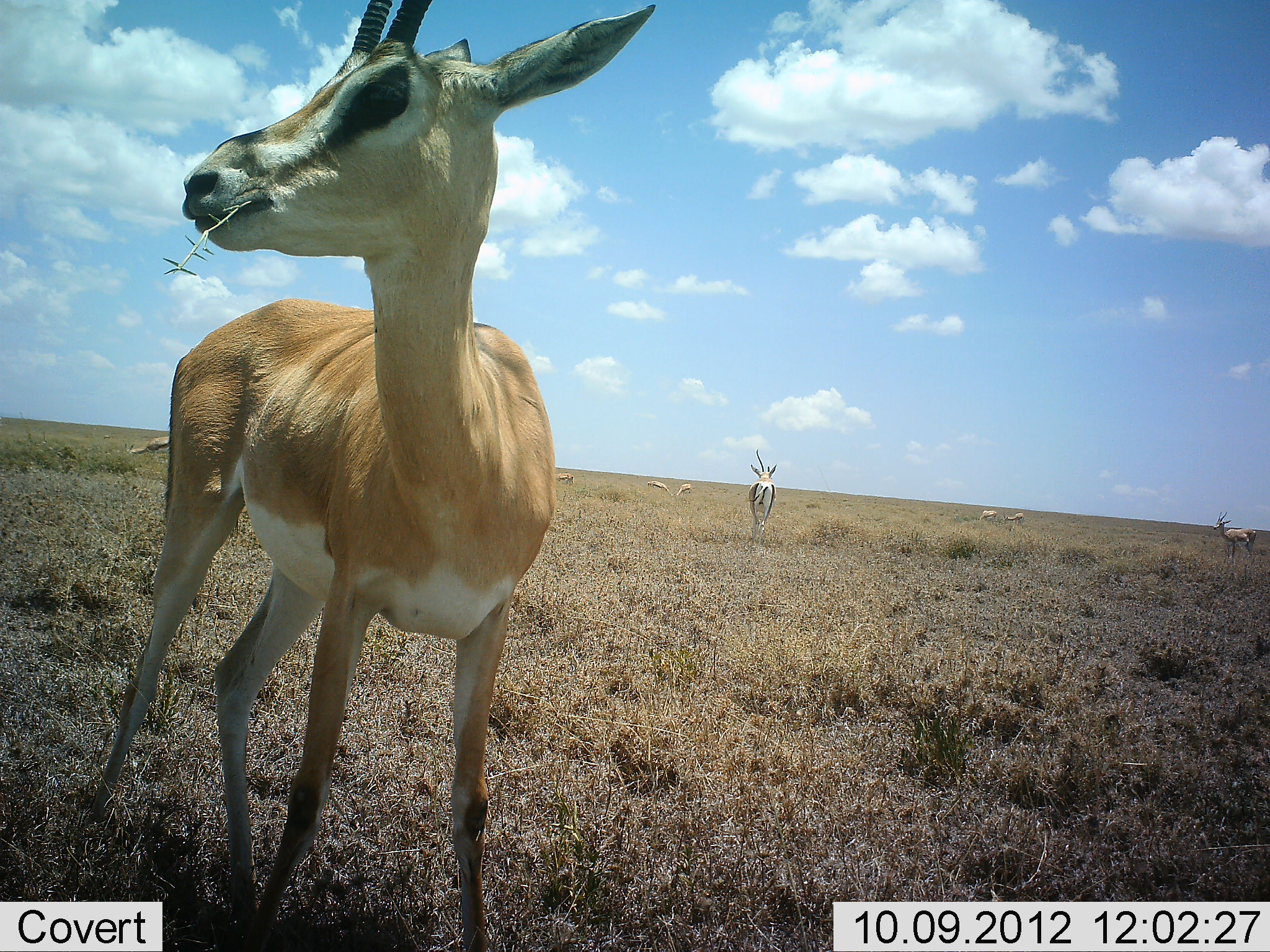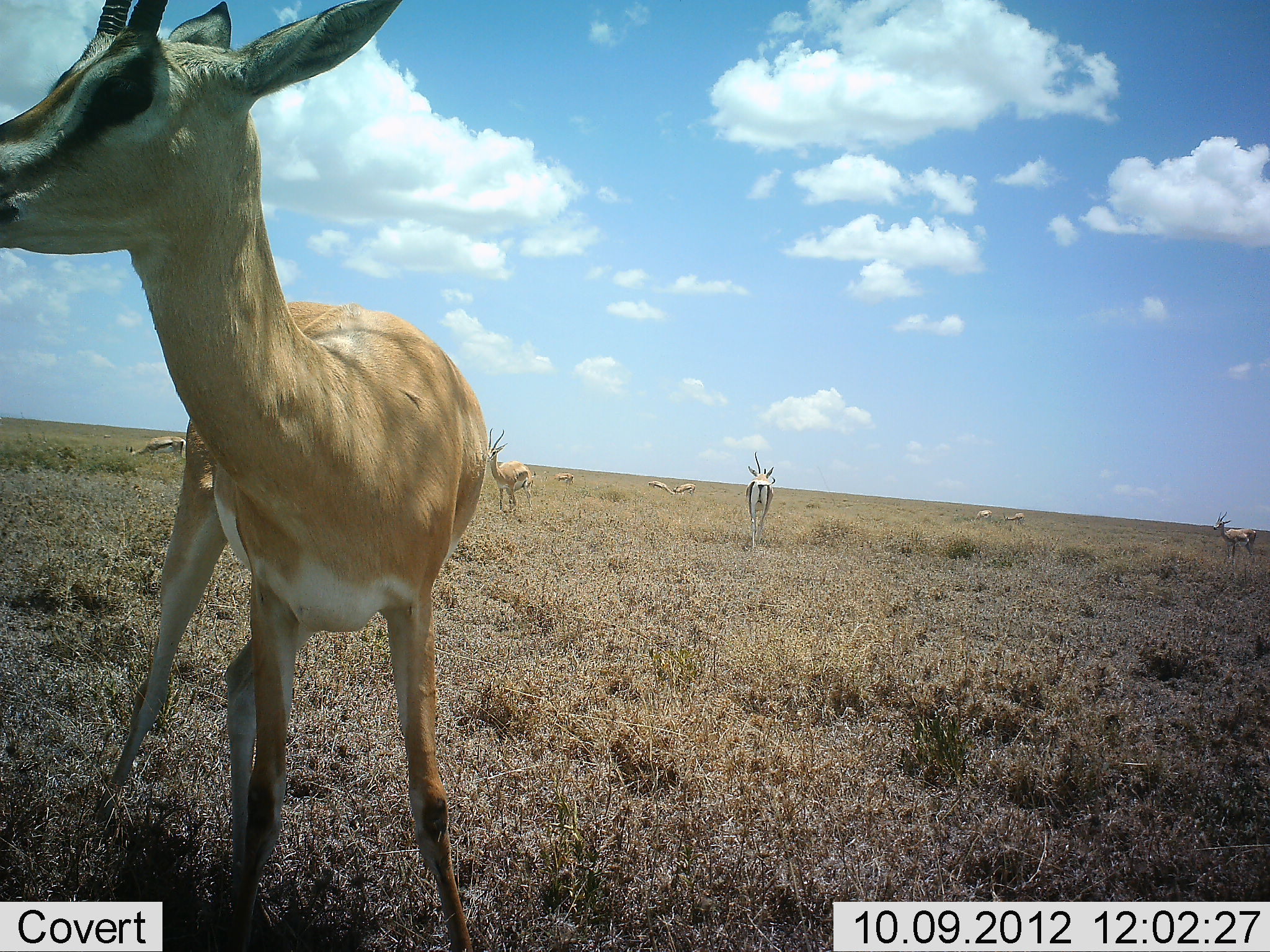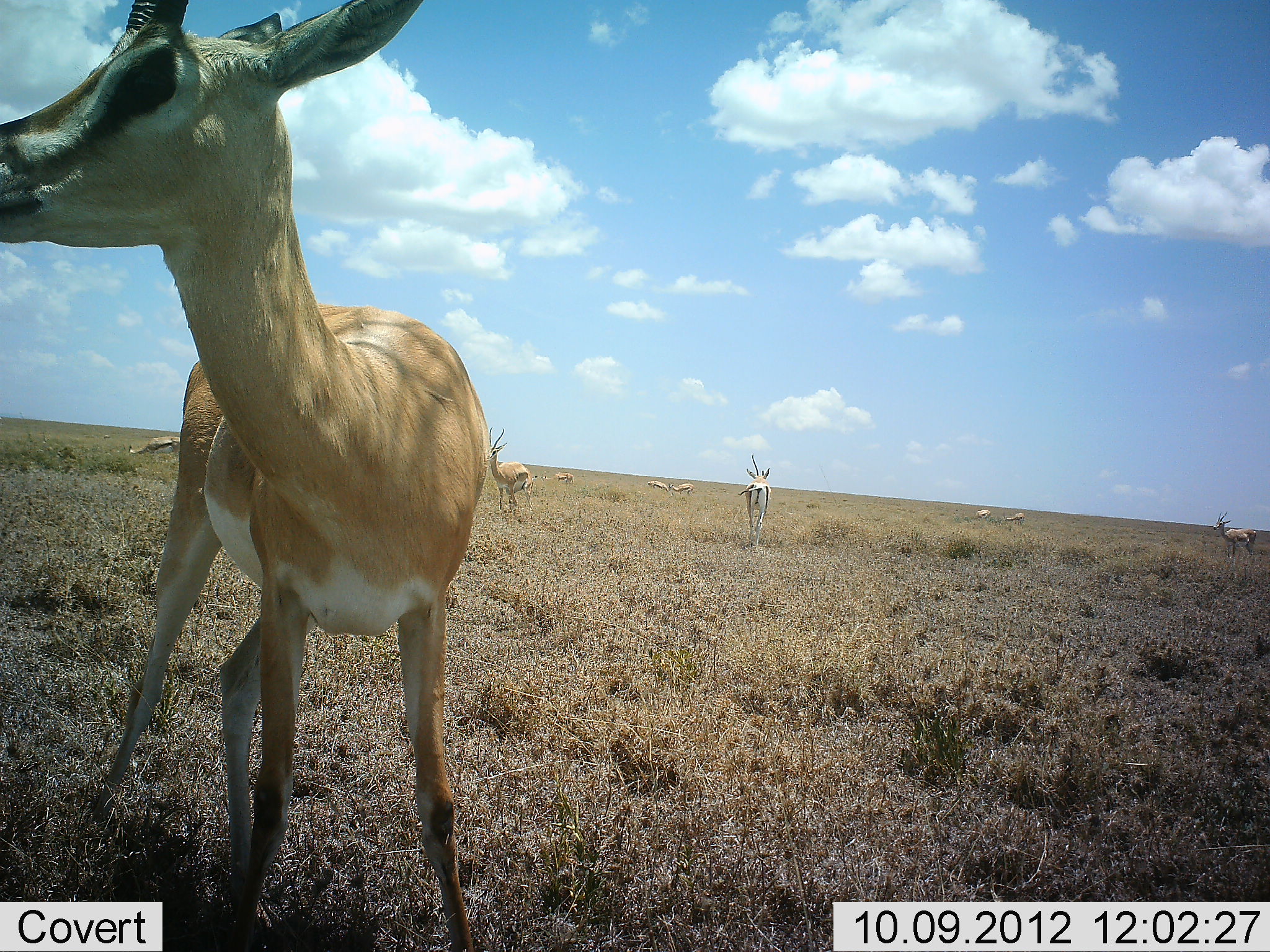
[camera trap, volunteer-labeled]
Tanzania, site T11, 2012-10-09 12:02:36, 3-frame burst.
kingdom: Animalia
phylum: Chordata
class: Mammalia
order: Artiodactyla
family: Bovidae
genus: Nanger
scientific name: Nanger granti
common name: grant's gazelle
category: gazellegrants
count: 10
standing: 91%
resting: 9%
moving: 18%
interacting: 0%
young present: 0%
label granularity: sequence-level